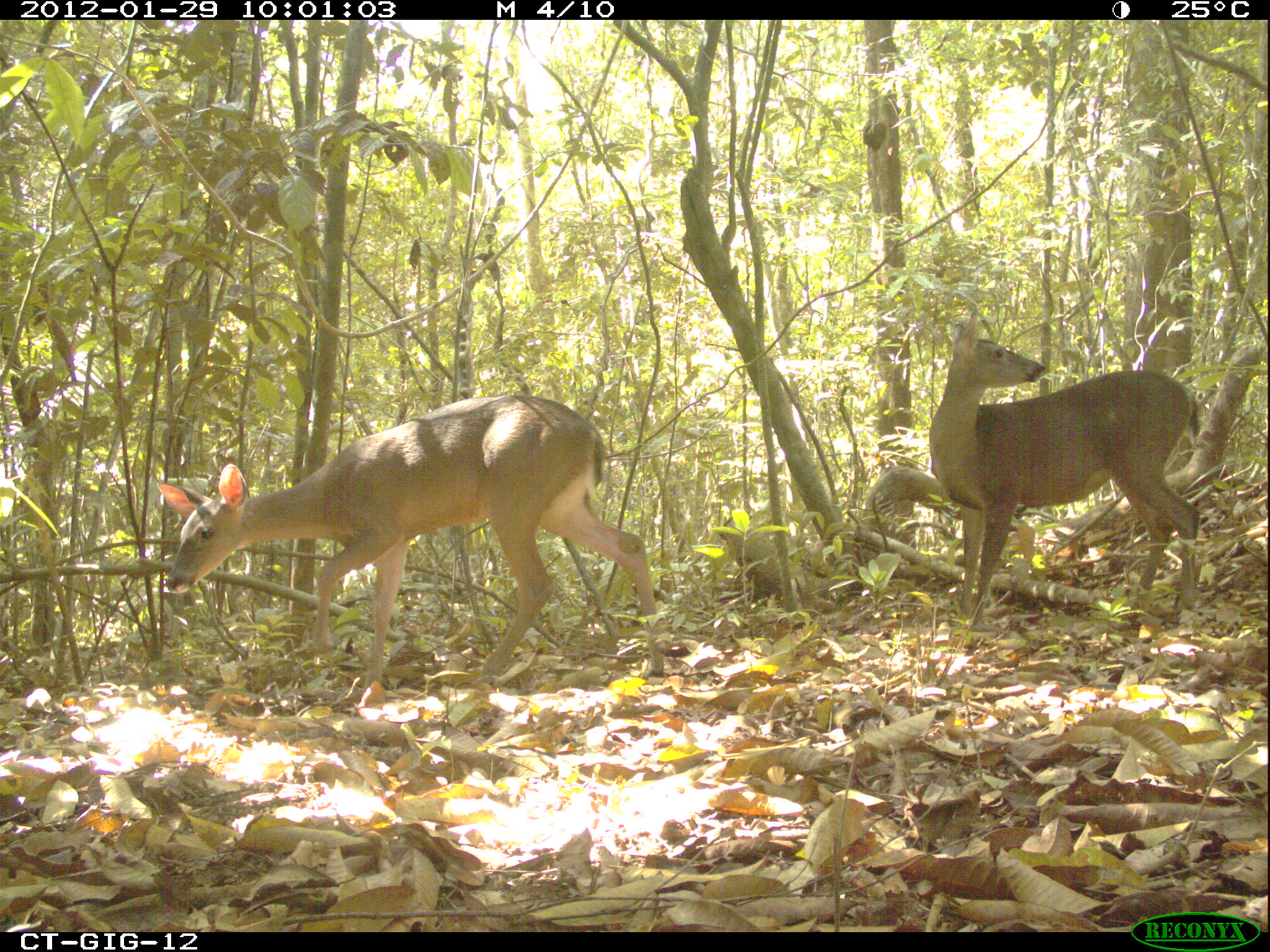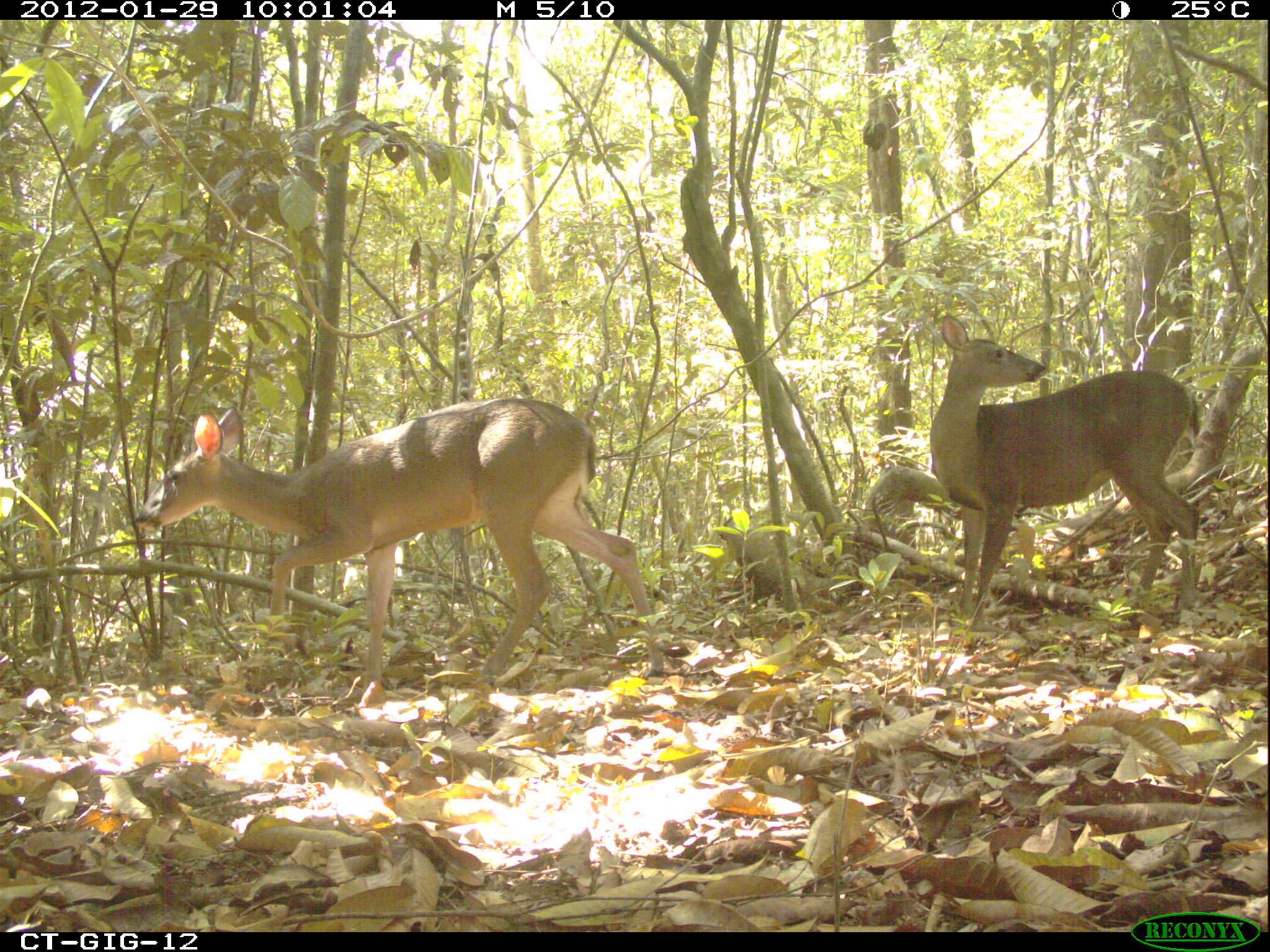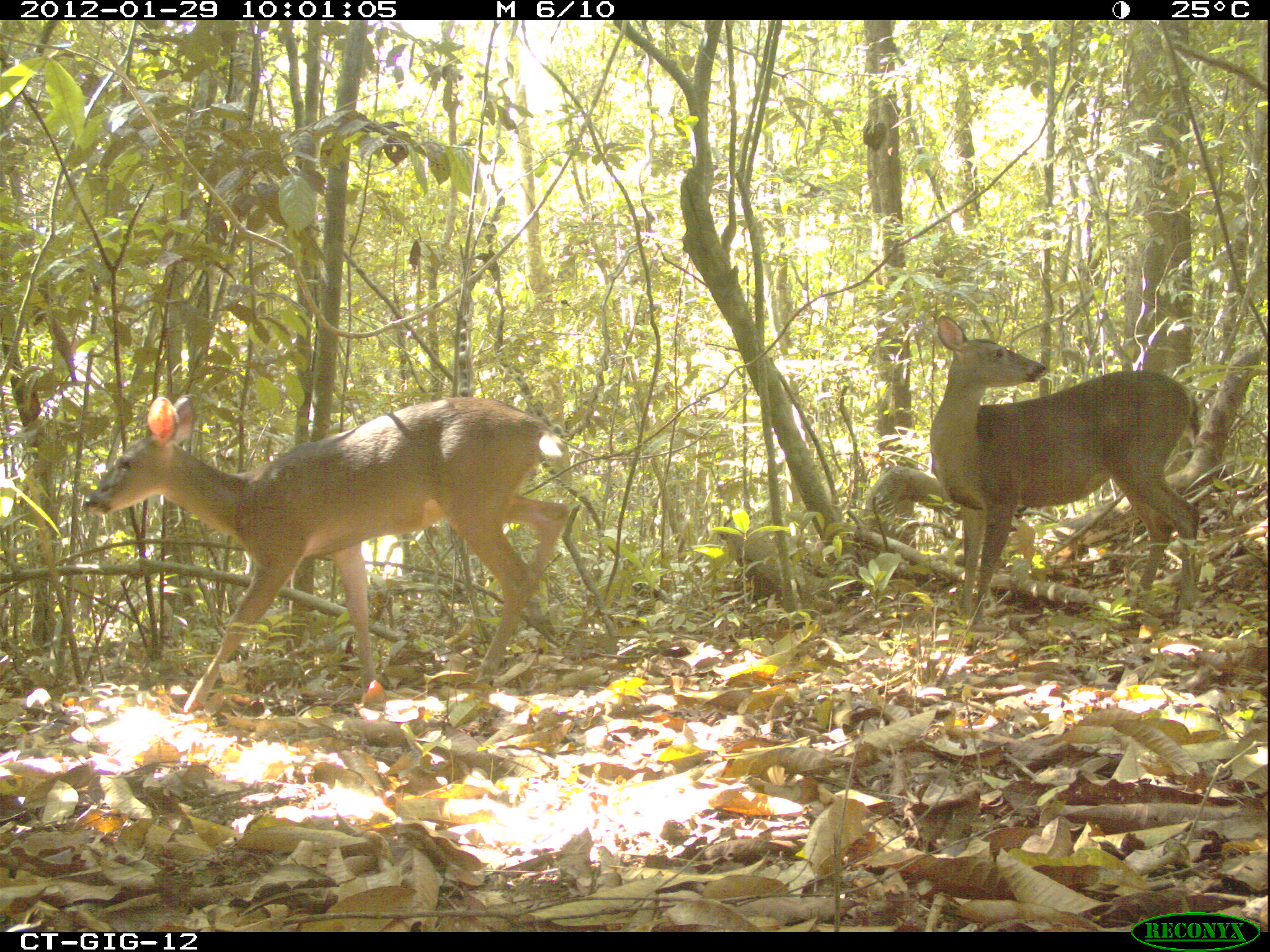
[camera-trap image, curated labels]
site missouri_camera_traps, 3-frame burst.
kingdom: Animalia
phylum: Chordata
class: Mammalia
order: Artiodactyla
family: Cervidae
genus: Odocoileus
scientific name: Odocoileus virginianus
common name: white-tailed deer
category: white tailed deer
White tailed deer (white-tailed deer) (Odocoileus virginianus). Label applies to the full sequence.